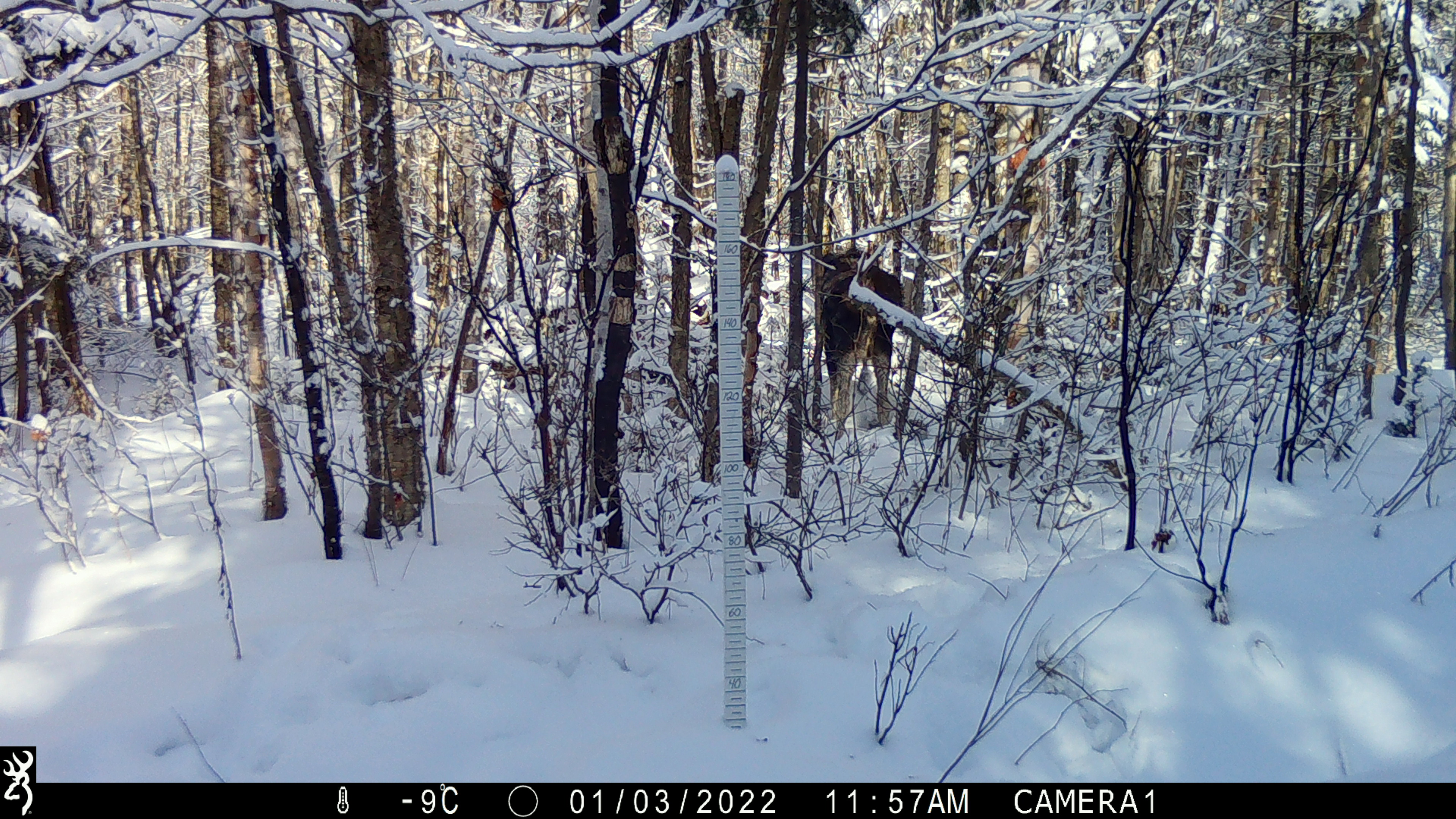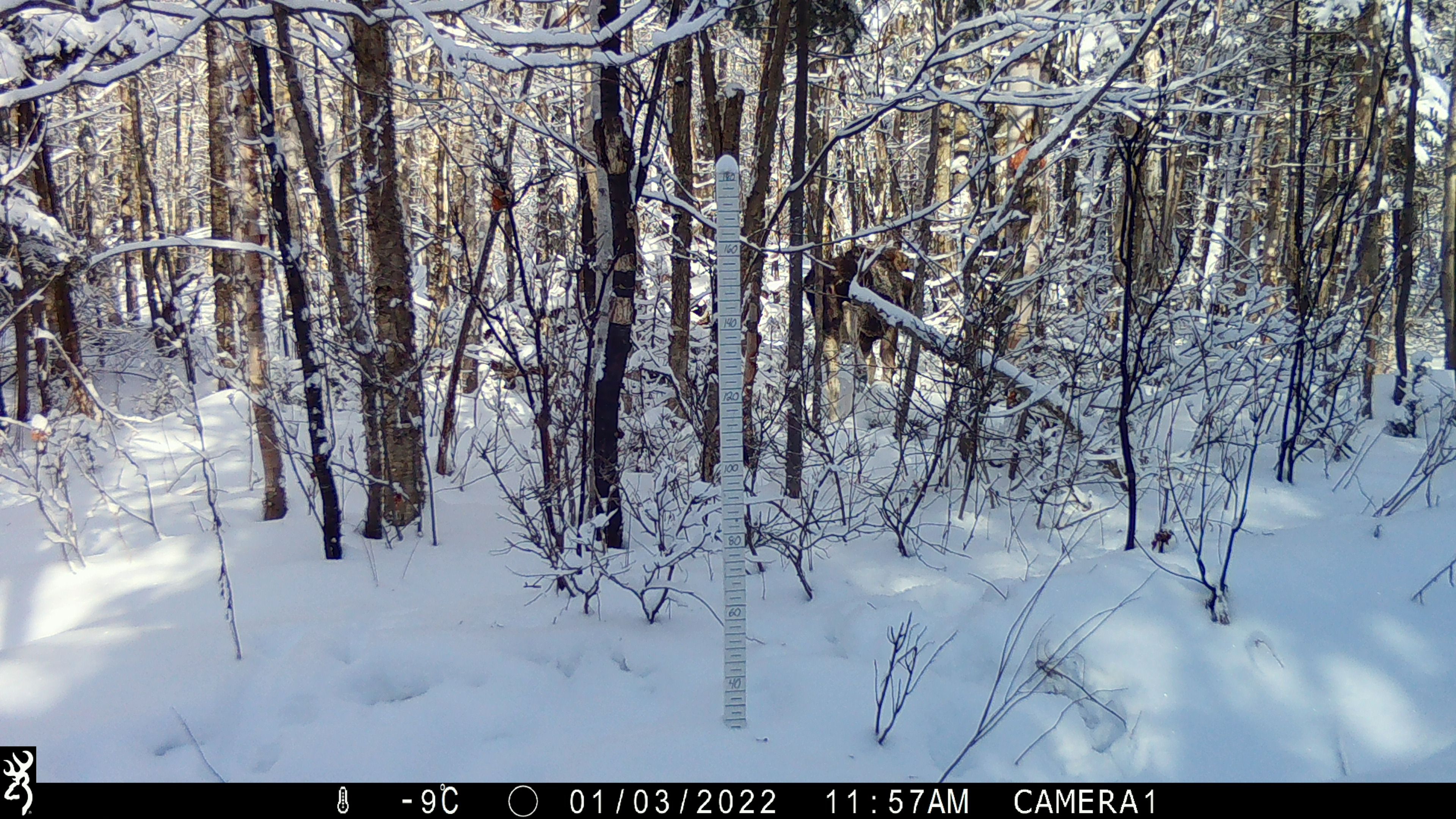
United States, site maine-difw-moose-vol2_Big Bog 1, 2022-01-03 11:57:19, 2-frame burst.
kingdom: Animalia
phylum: Chordata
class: Mammalia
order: Artiodactyla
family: Cervidae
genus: Alces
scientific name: Alces alces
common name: moose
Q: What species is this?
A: Moose (Alces alces).